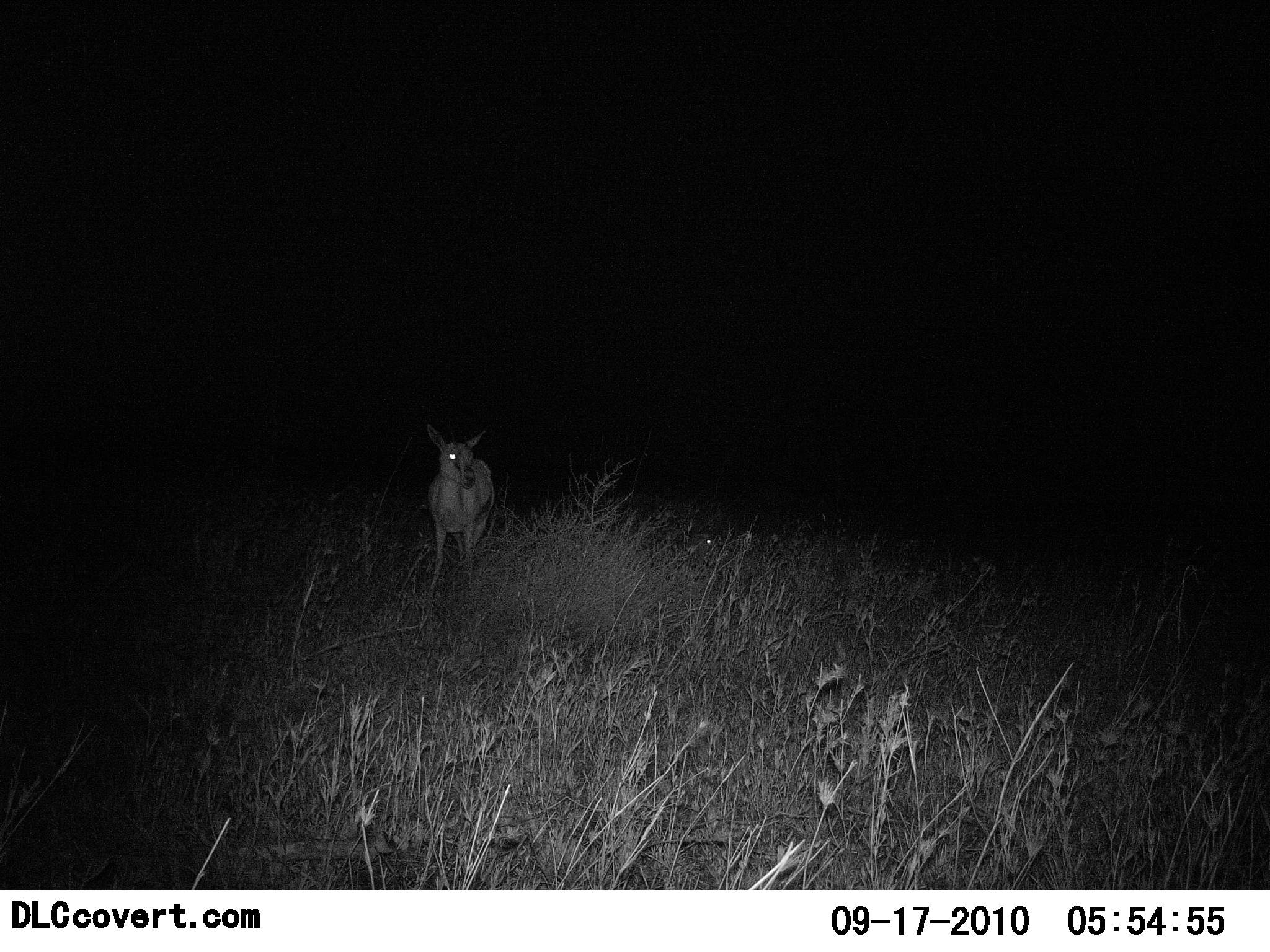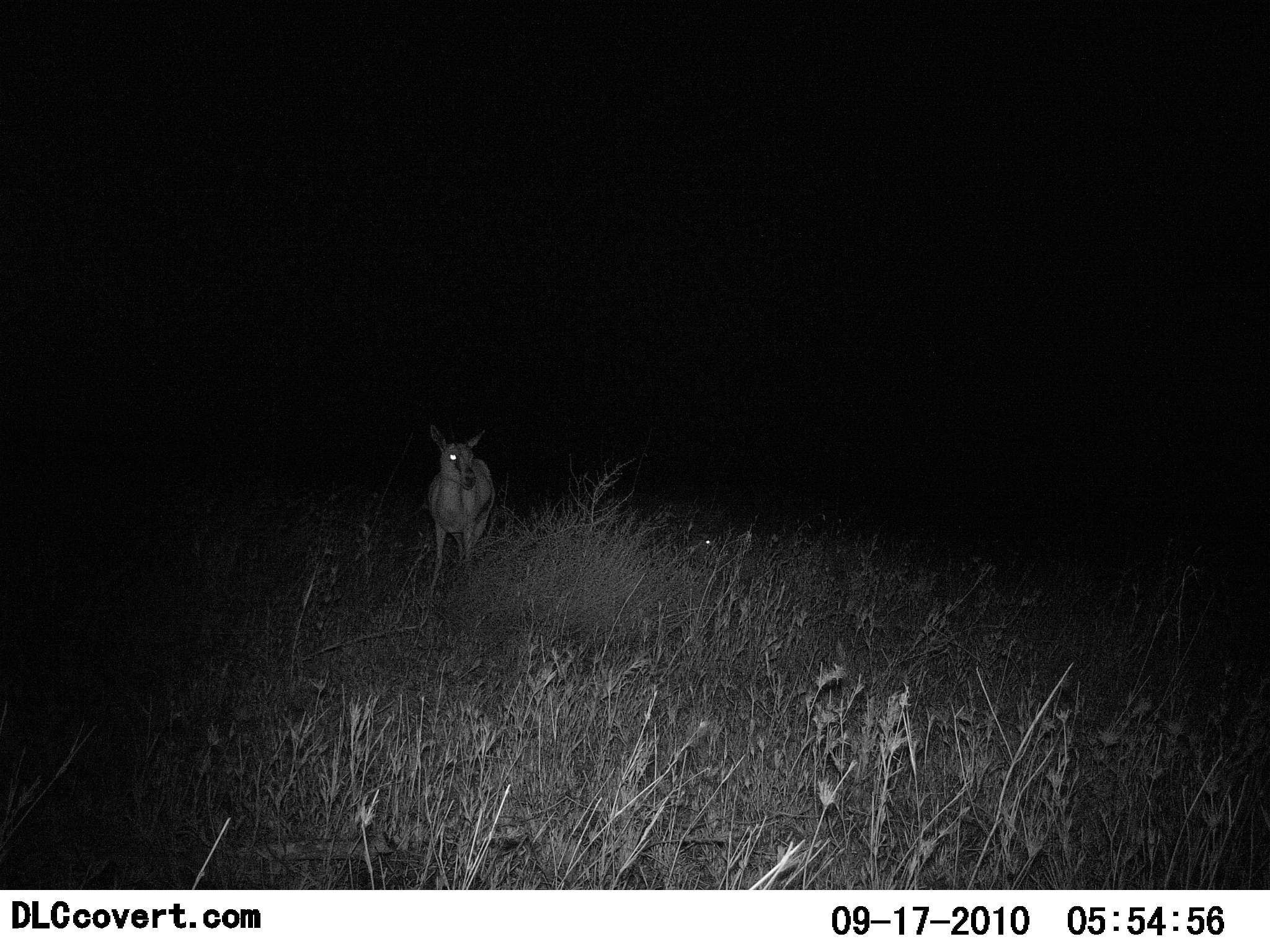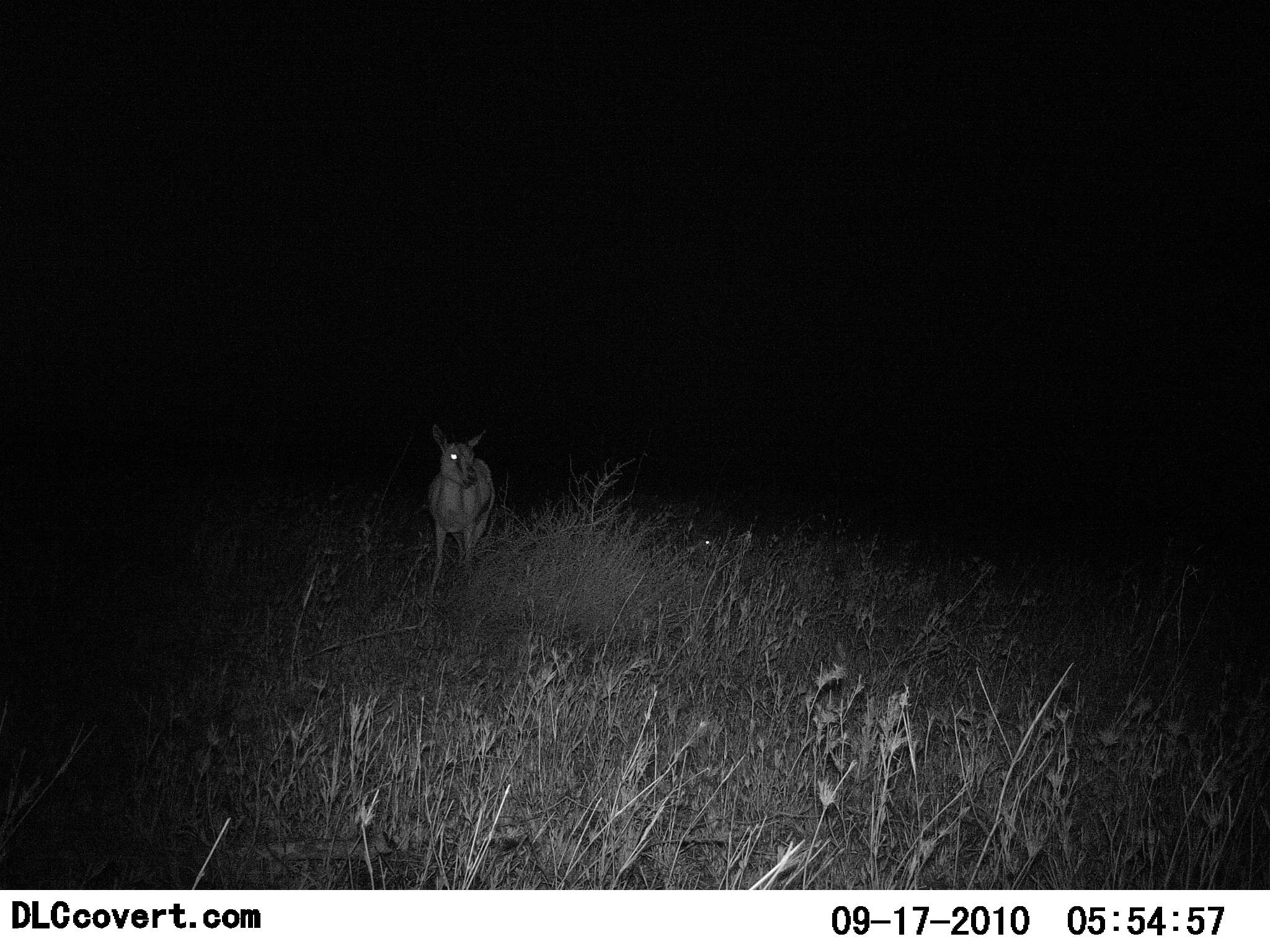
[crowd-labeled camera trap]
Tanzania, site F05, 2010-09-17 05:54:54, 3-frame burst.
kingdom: Animalia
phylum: Chordata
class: Mammalia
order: Artiodactyla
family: Bovidae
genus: Eudorcas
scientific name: Eudorcas thomsonii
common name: thomson's gazelle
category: gazellethomsons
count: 1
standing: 85%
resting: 0%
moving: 8%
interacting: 0%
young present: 8%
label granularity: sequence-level